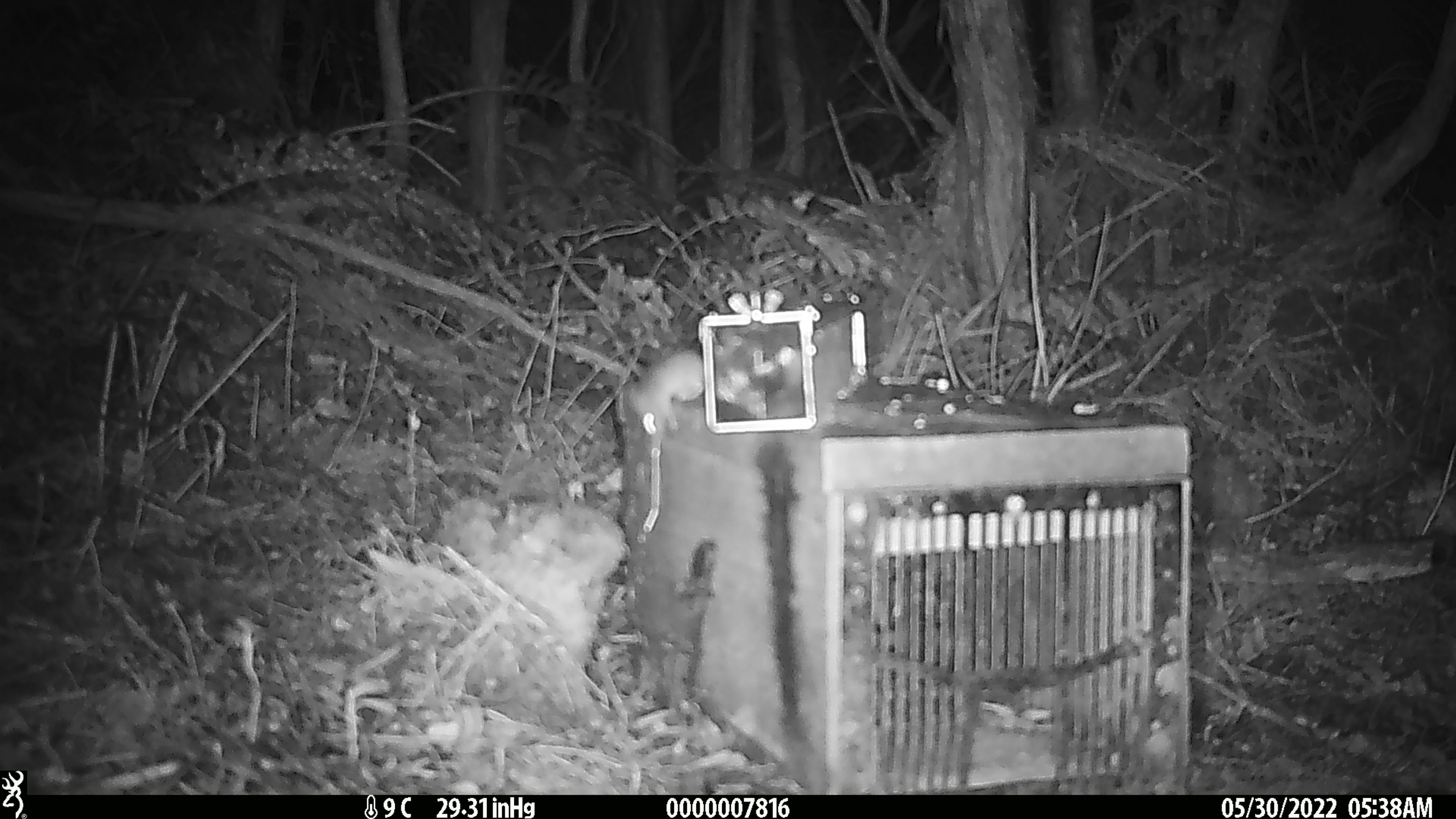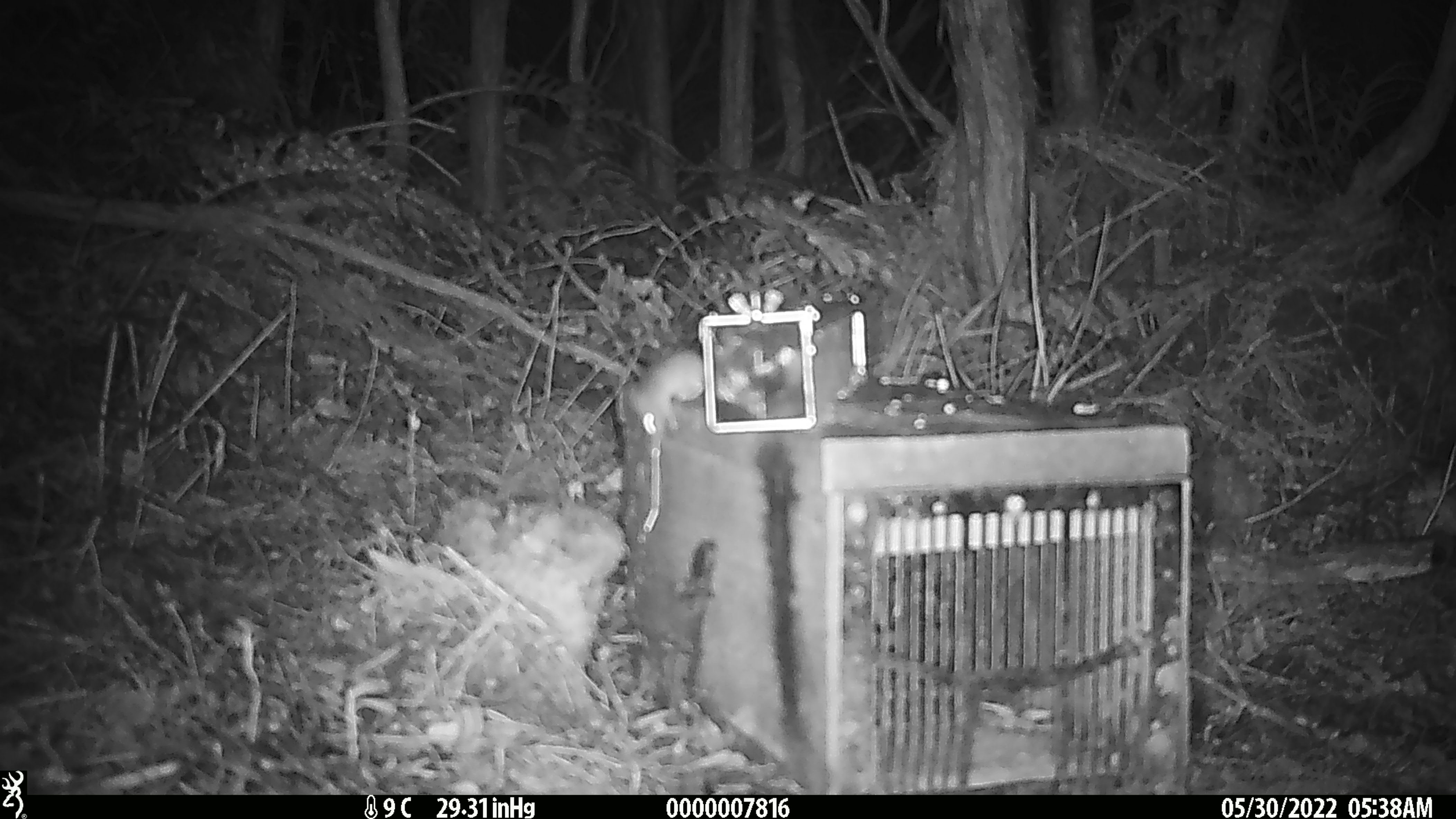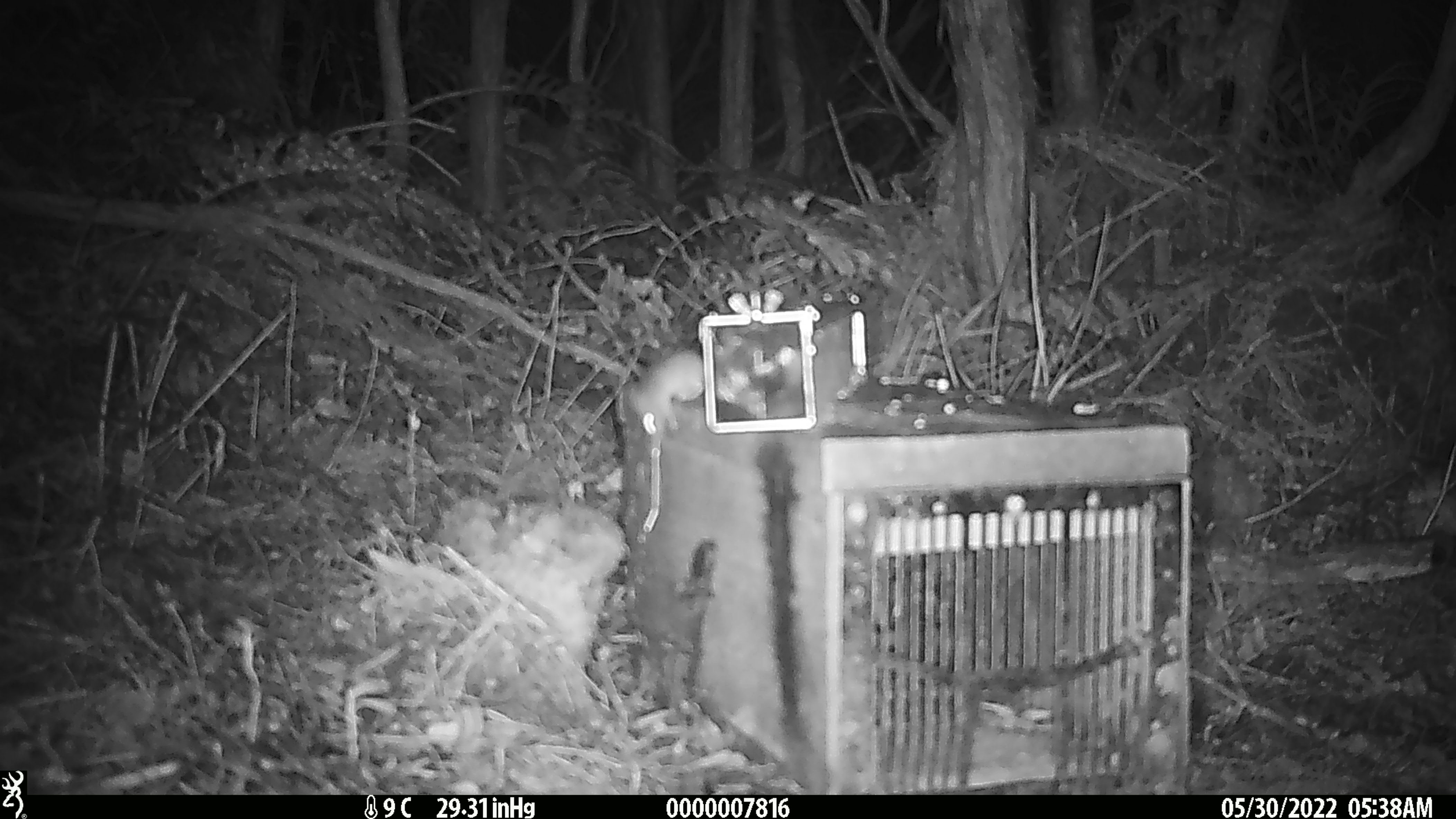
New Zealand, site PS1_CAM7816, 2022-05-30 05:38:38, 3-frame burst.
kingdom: Animalia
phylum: Chordata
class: Mammalia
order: Rodentia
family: Muridae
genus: Mus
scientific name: Mus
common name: mouse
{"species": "mouse (Mus)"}